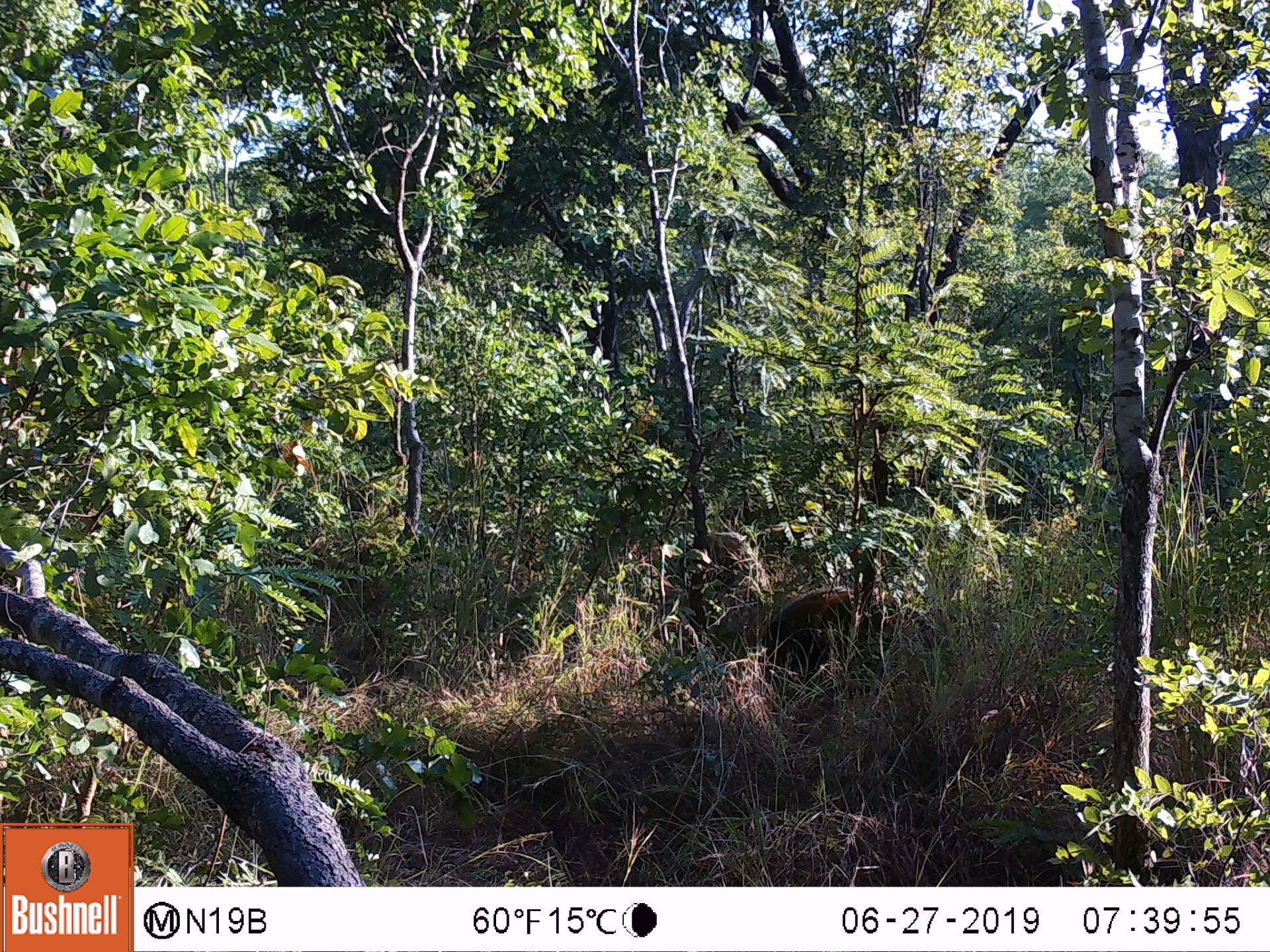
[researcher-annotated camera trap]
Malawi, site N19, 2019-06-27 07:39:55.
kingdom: Animalia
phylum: Chordata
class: Mammalia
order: Artiodactyla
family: Suidae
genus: Potamochoerus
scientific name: Potamochoerus larvatus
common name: bushpig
Bushpig (Potamochoerus larvatus), count 1.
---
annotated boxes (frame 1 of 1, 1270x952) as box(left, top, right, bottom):
bushpig: box(751, 581, 931, 690)